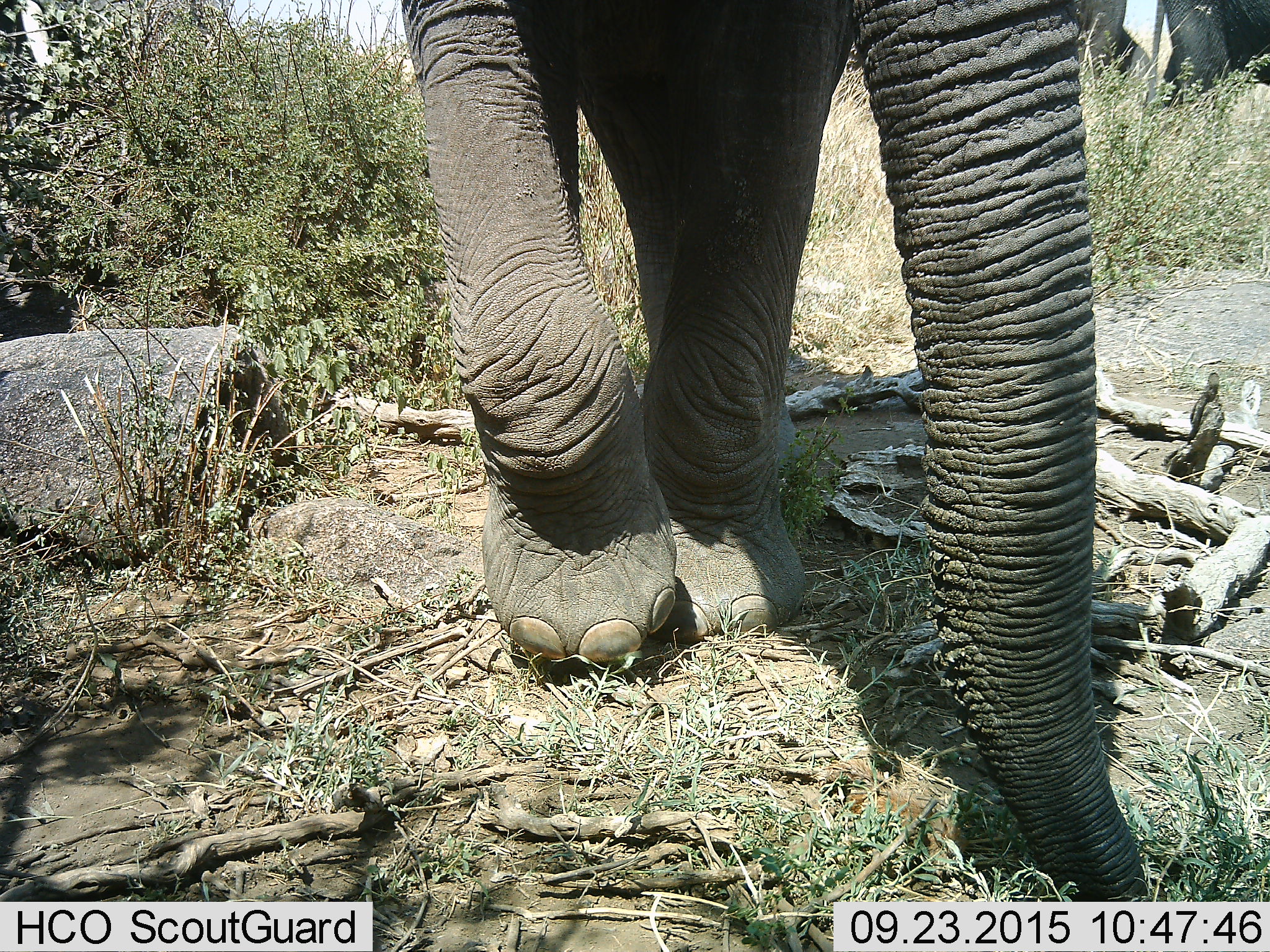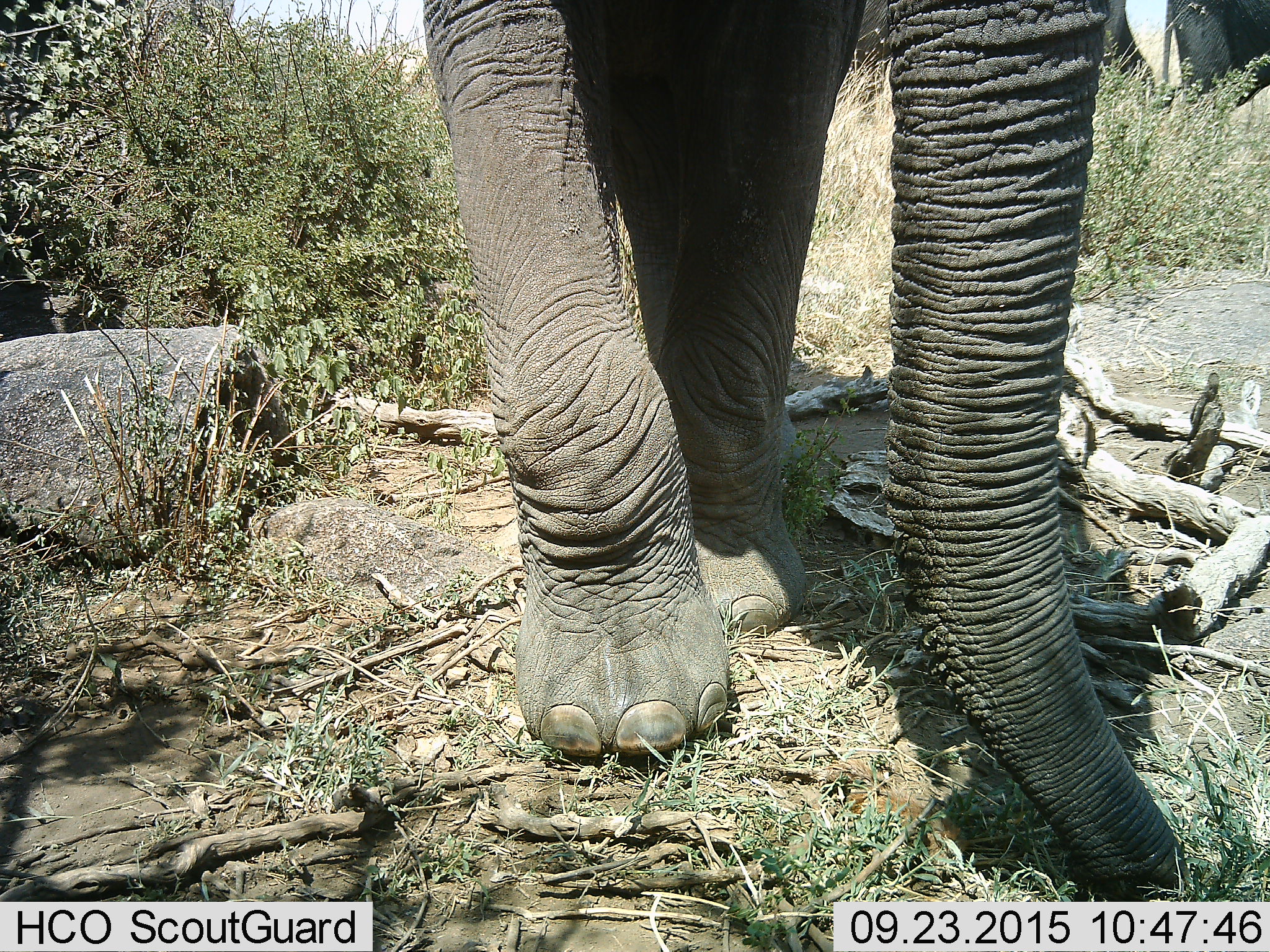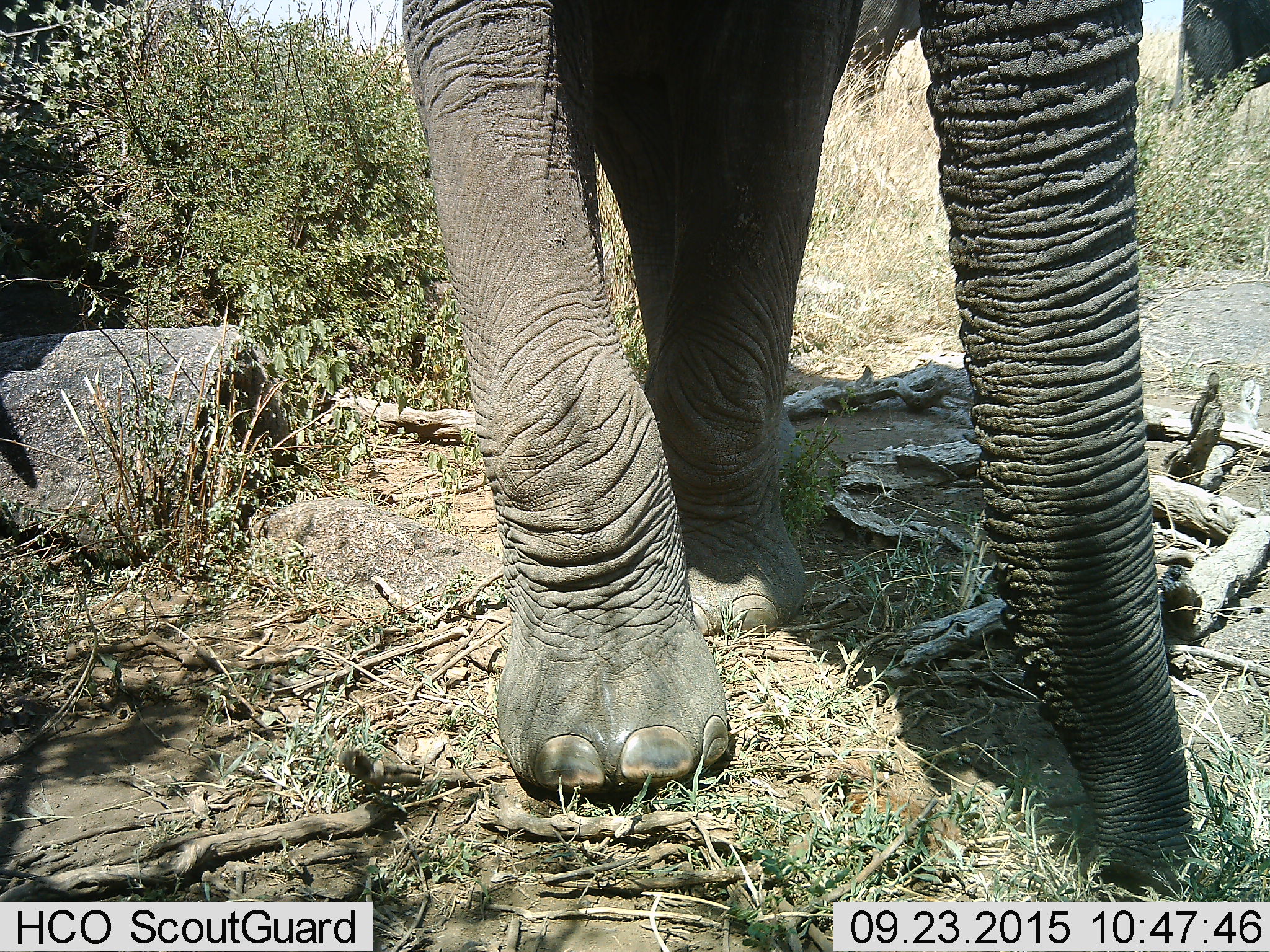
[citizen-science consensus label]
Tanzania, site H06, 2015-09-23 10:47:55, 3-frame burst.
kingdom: Animalia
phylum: Chordata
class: Mammalia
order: Proboscidea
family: Elephantidae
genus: Loxodonta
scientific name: Loxodonta africana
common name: african bush elephant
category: elephant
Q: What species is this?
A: Elephant (african bush elephant) (Loxodonta africana).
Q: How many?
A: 1.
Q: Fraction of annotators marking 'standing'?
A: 40%.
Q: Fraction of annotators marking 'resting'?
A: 0%.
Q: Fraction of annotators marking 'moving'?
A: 60%.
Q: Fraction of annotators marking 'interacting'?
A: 0%.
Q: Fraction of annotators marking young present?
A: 10%.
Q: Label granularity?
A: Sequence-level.